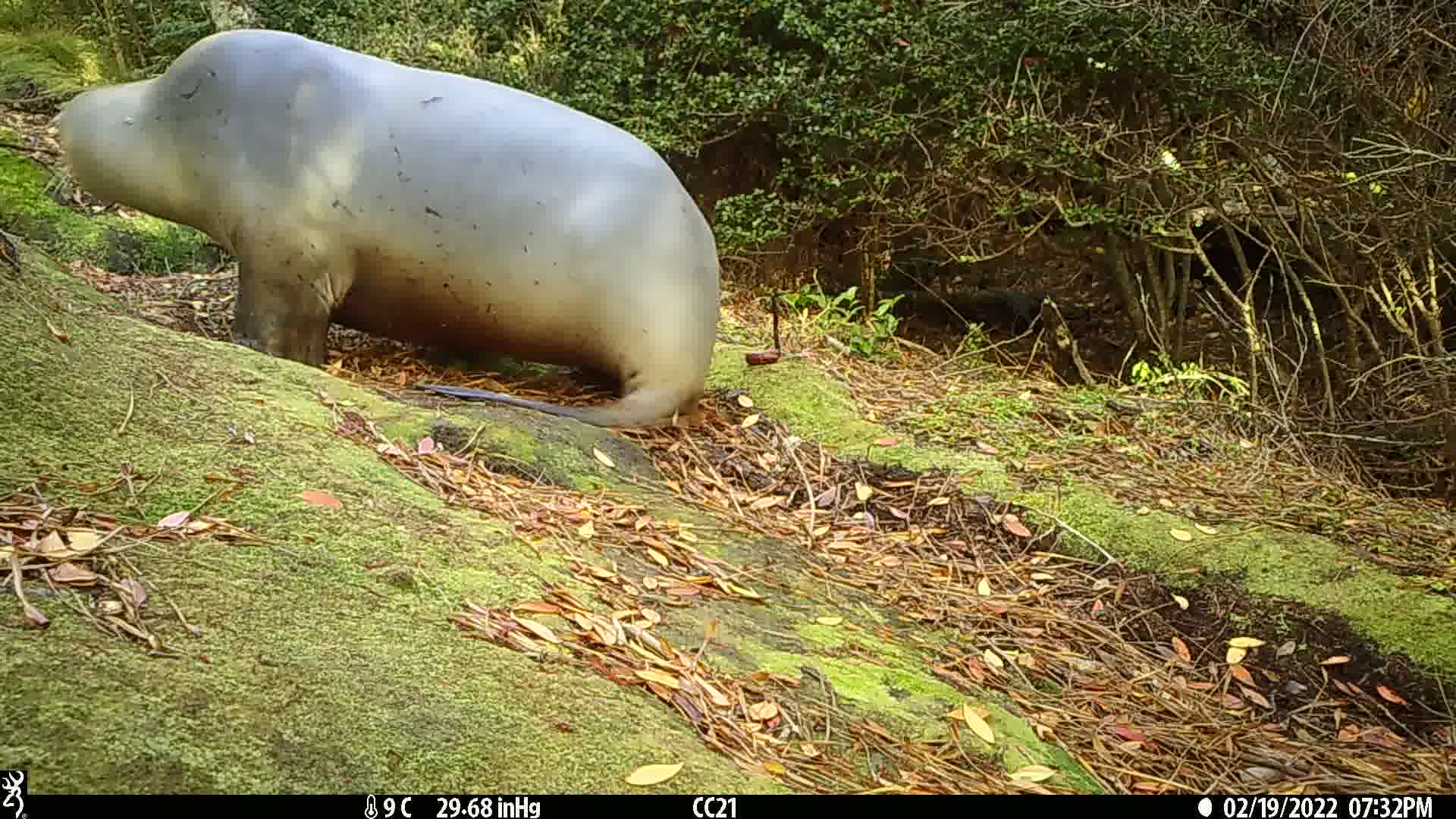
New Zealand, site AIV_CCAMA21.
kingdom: Animalia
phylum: Chordata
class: Mammalia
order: Carnivora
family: Otariidae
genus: Phocarctos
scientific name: Phocarctos hookeri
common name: new zealand sea lion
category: sealion